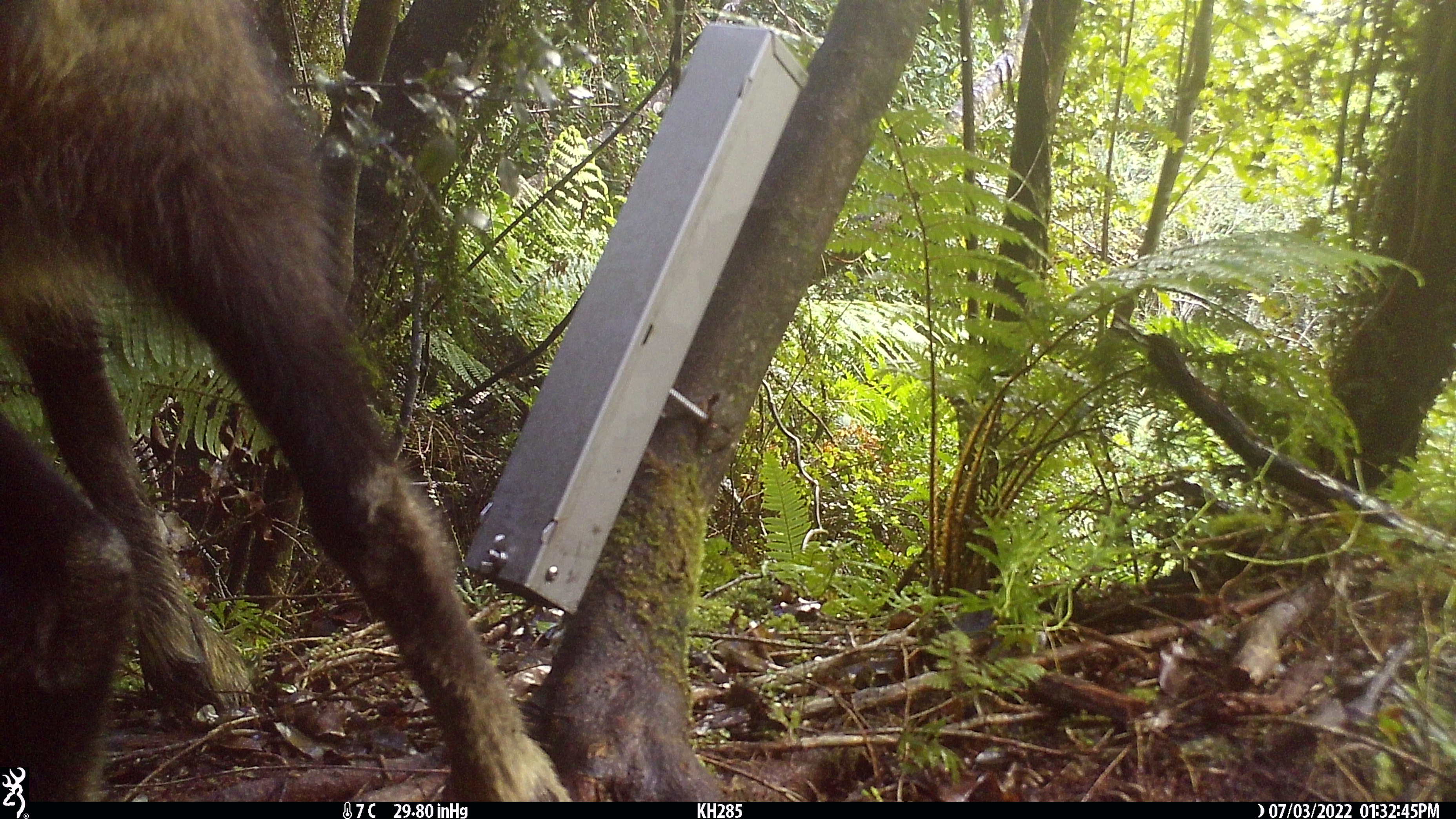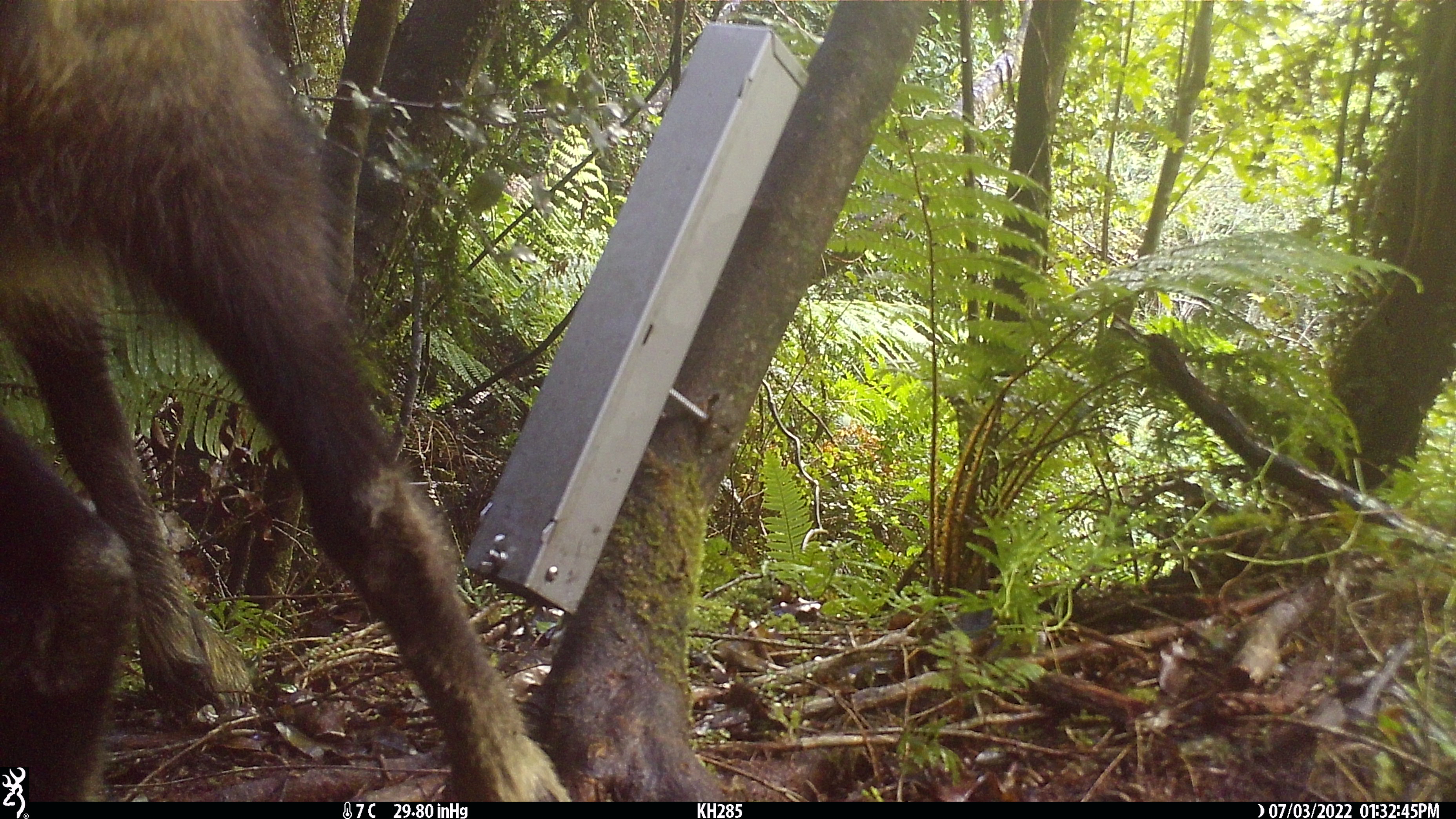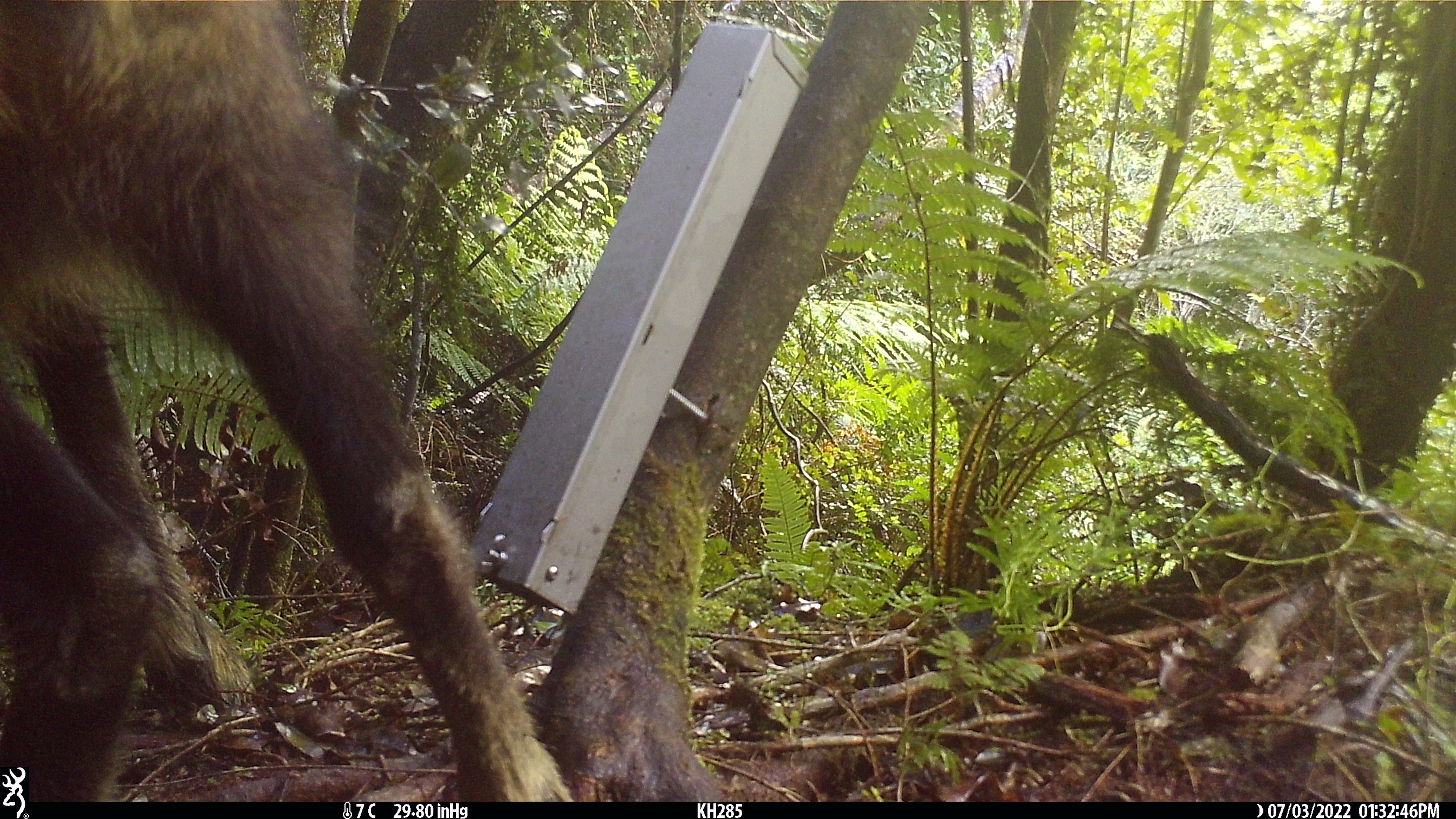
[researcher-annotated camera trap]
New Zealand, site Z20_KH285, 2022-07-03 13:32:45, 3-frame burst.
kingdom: Animalia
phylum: Chordata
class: Mammalia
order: Artiodactyla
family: Bovidae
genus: Rupicapra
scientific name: Rupicapra rupicapra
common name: alpine chamois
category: chamois